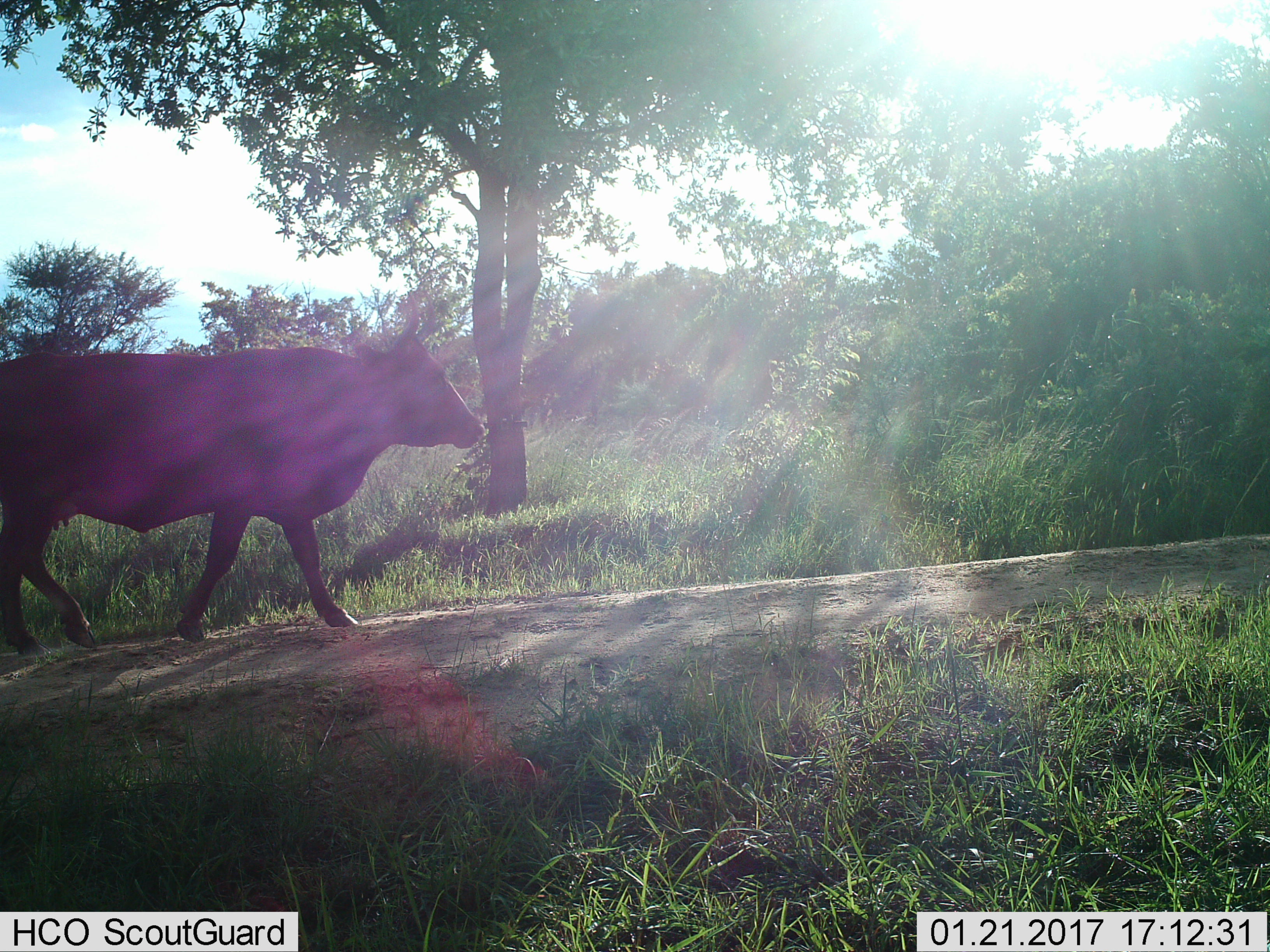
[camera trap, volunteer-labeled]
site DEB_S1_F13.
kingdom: Animalia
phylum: Chordata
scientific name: Vertebrata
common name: domestic animal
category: domesticanimal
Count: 1.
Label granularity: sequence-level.